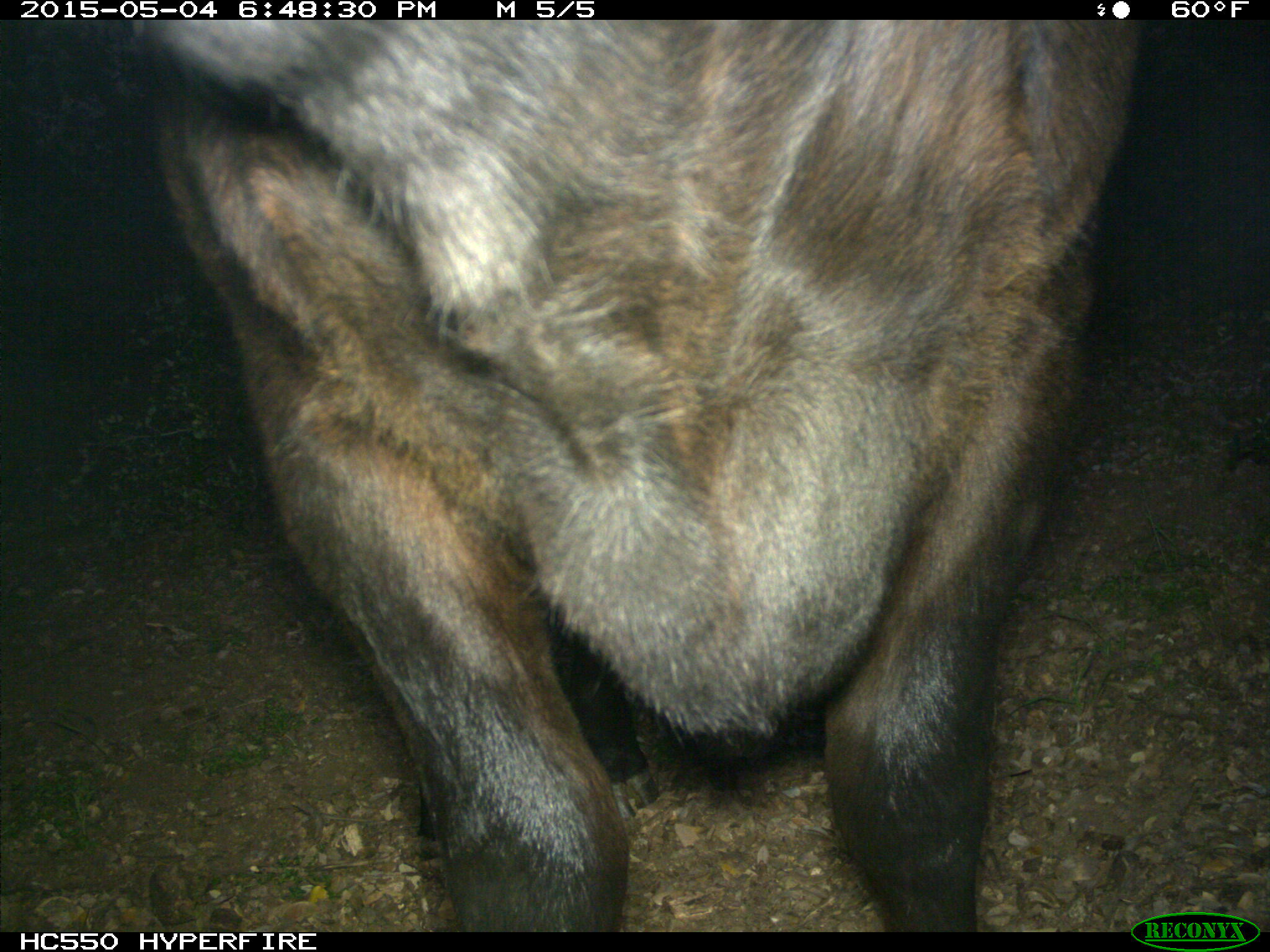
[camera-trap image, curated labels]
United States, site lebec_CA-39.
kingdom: Animalia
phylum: Chordata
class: Mammalia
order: Artiodactyla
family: Bovidae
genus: Bos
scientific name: Bos taurus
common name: domestic cow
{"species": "Bos taurus (domestic cow)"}